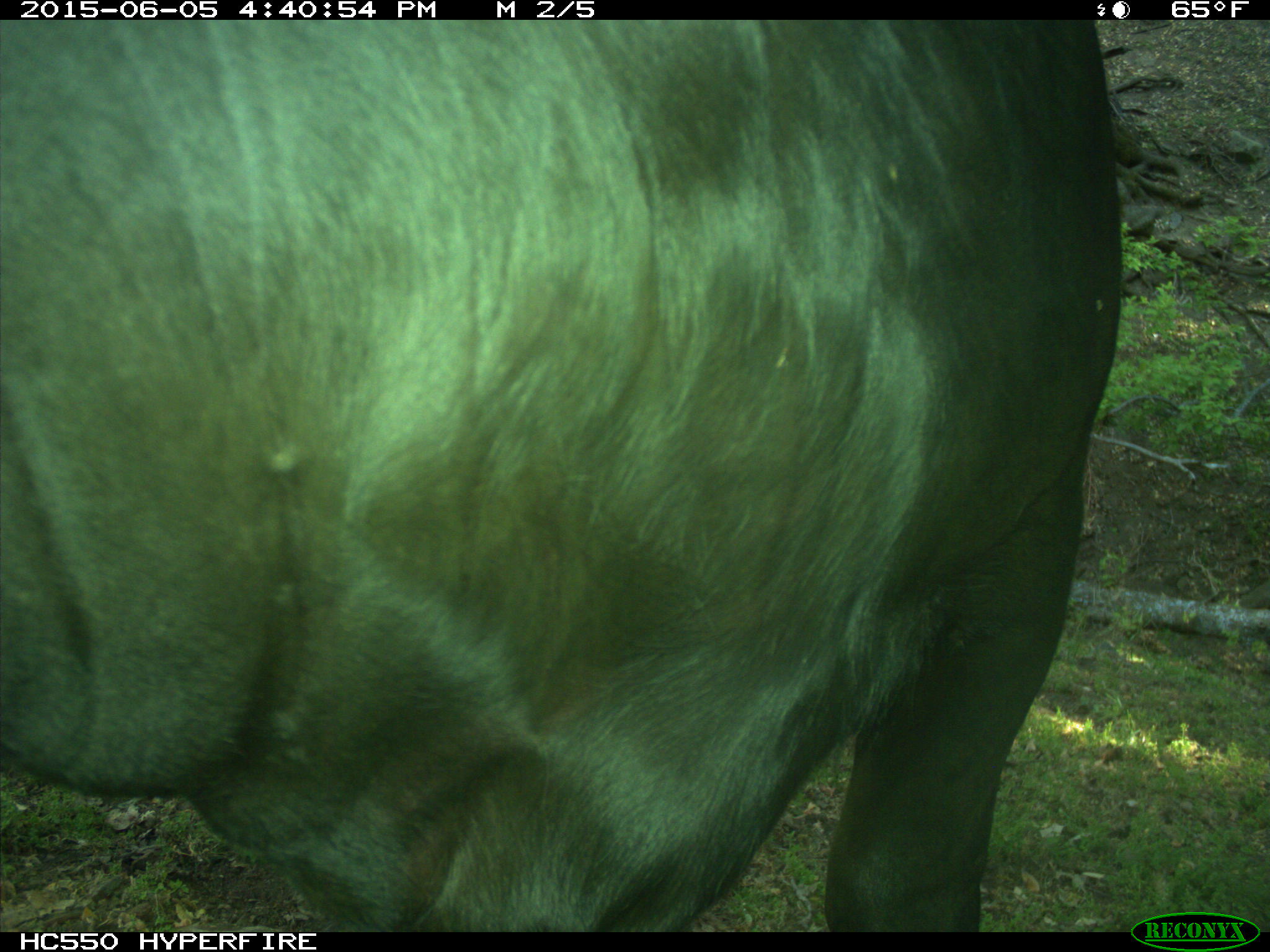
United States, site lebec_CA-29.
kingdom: Animalia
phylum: Chordata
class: Mammalia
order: Artiodactyla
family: Bovidae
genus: Bos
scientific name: Bos taurus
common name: domestic cow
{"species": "Bos taurus (domestic cow)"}